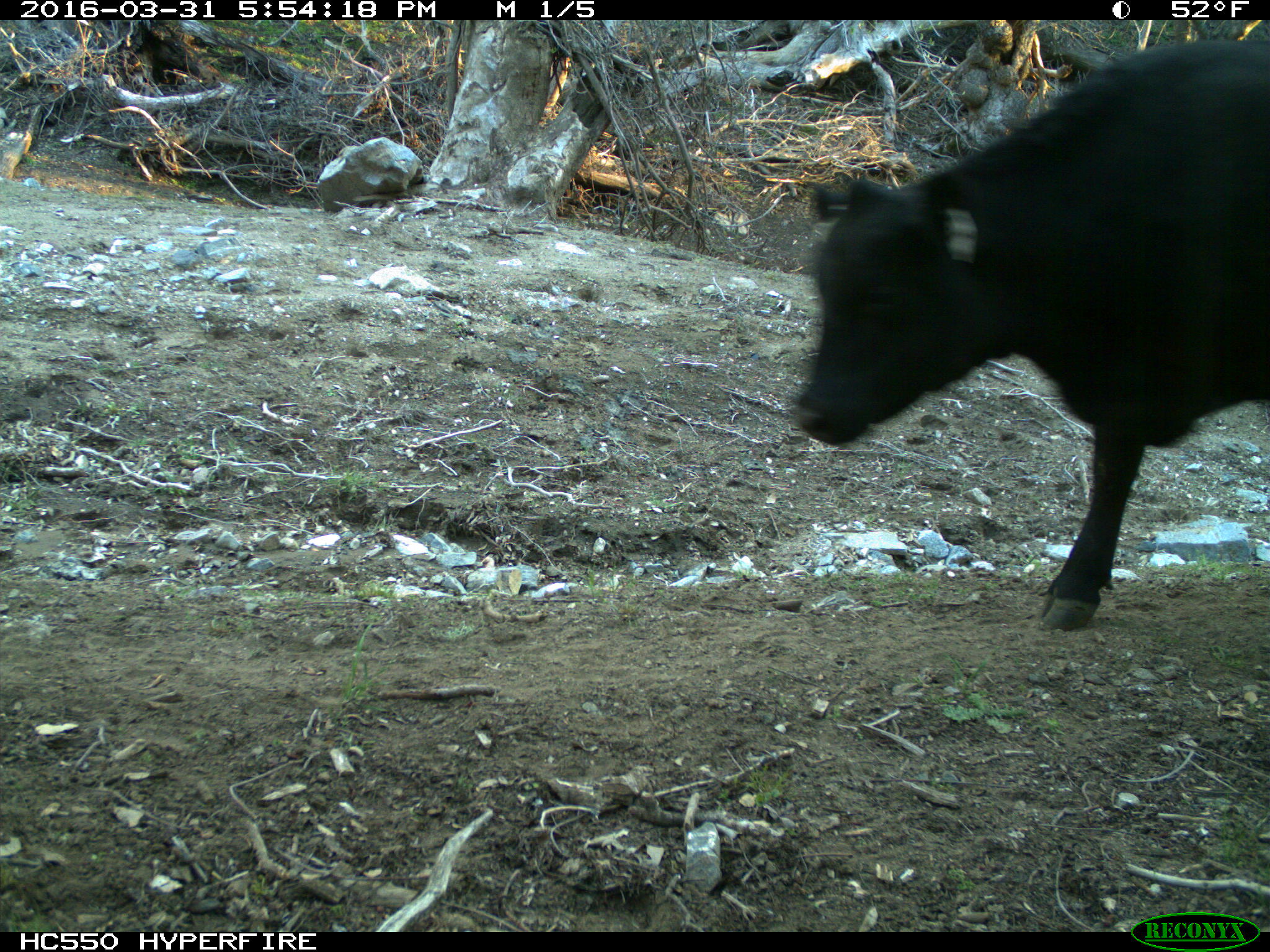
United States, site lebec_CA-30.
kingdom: Animalia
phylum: Chordata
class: Mammalia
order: Artiodactyla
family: Bovidae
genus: Bos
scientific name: Bos taurus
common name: domestic cow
Bos taurus (domestic cow).